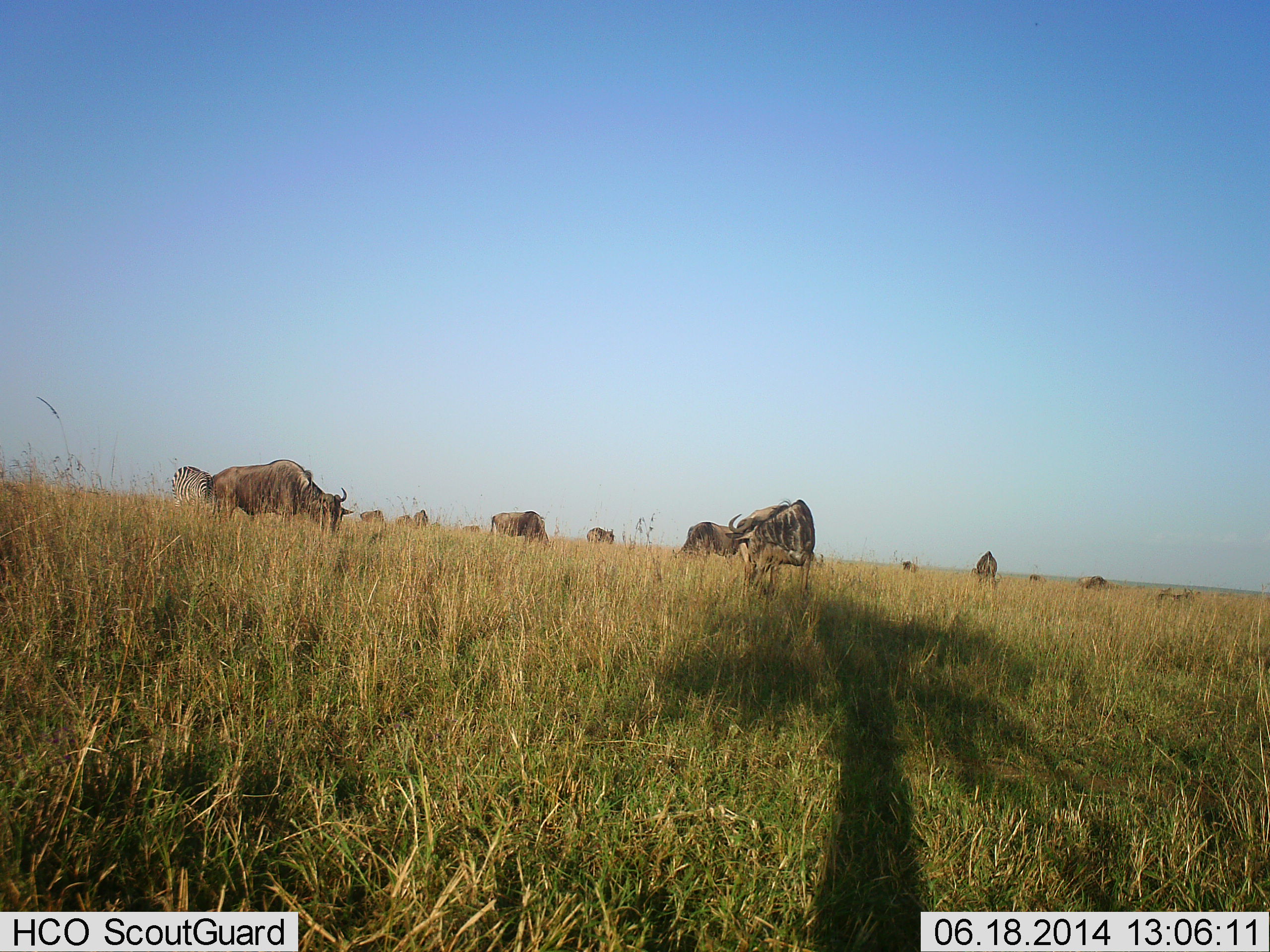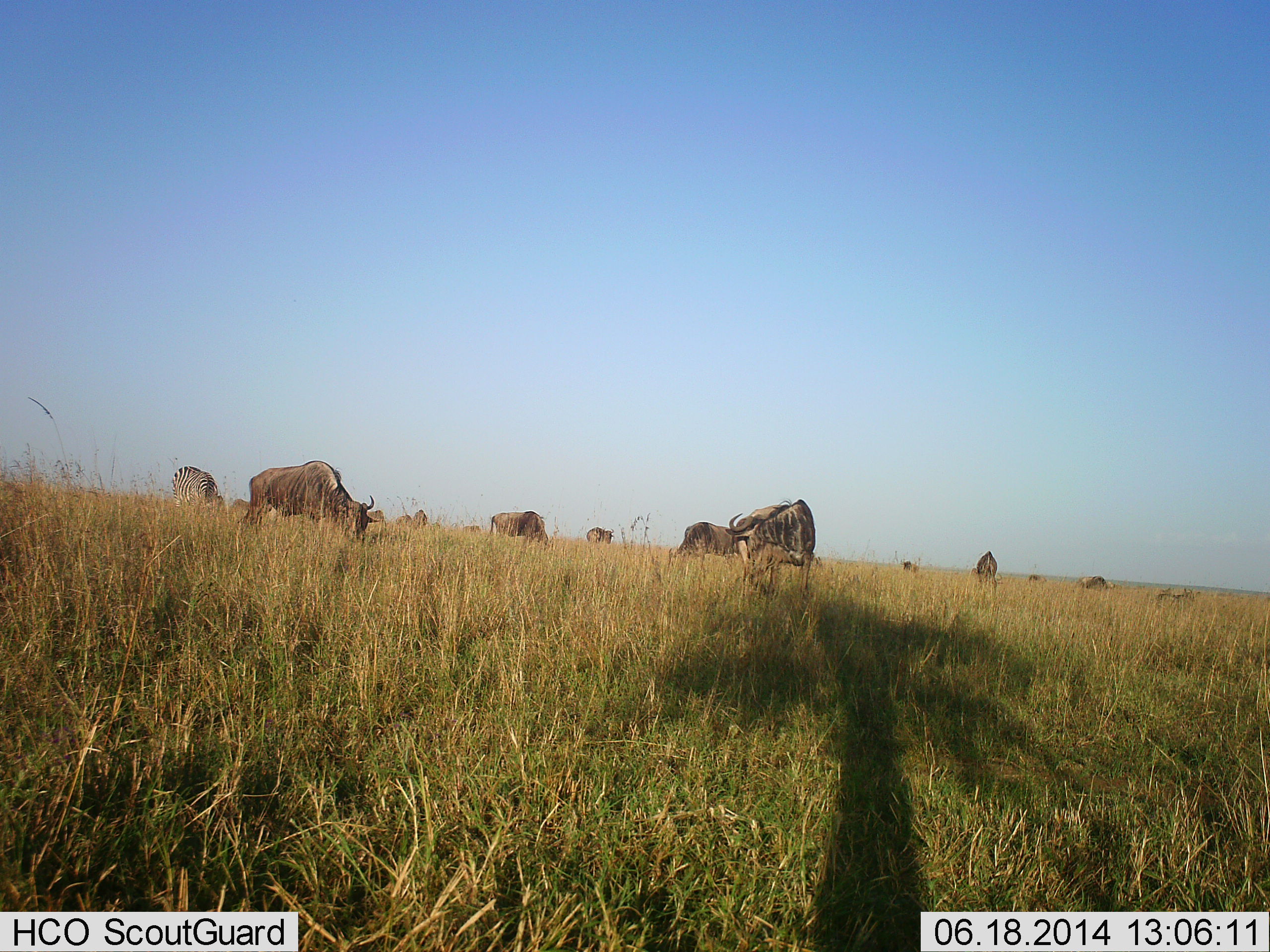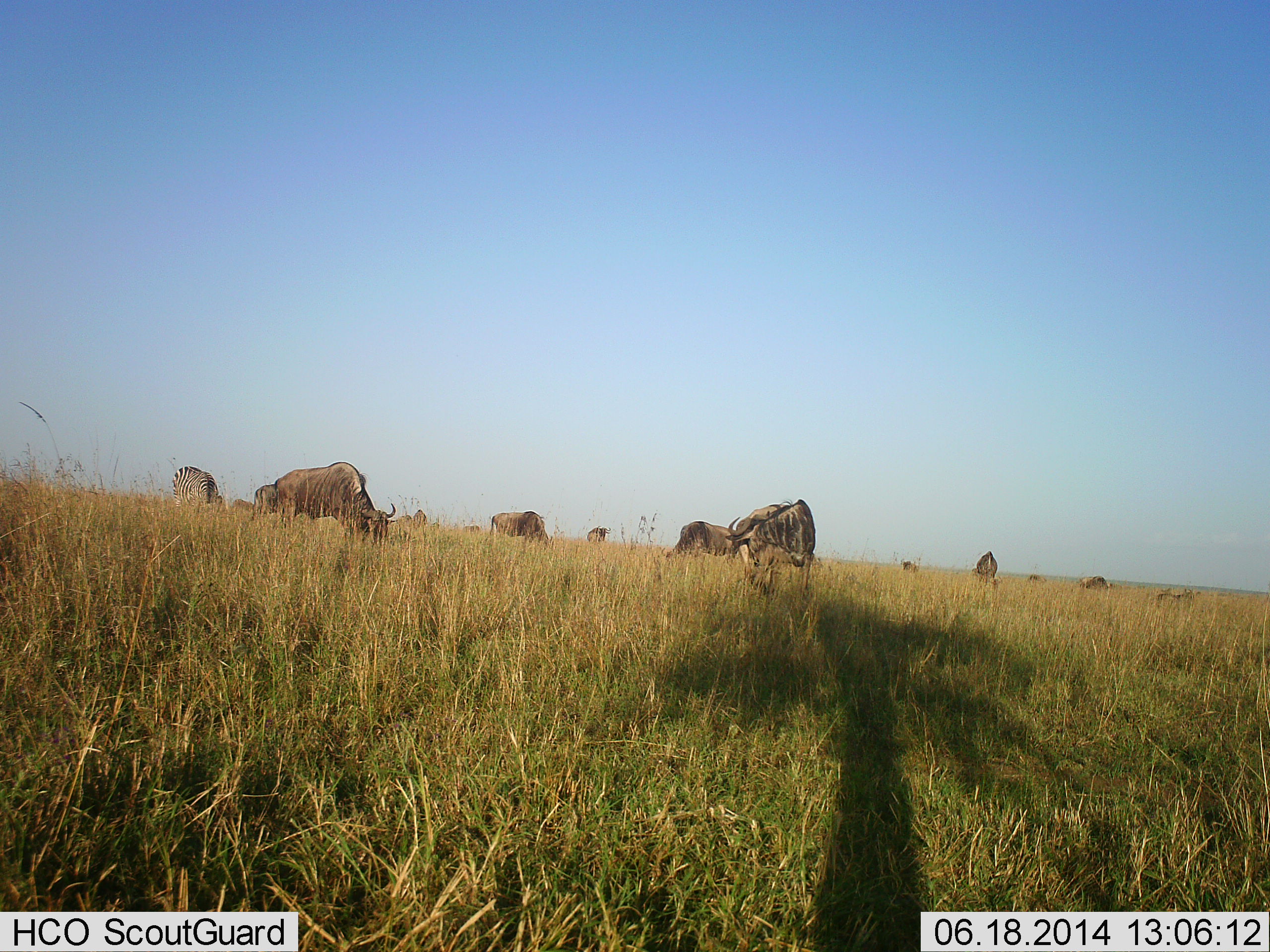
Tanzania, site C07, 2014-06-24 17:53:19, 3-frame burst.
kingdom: Animalia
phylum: Chordata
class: Mammalia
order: Artiodactyla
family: Bovidae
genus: Connochaetes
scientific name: Connochaetes taurinus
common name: blue wildebeest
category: wildebeest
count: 11-50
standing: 41%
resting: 0%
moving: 24%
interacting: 6%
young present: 0%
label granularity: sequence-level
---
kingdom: Animalia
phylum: Chordata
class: Mammalia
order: Perissodactyla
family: Equidae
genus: Equus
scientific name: Equus quagga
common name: plains zebra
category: zebra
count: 1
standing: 10%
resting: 0%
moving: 0%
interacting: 0%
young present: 0%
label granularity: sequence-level